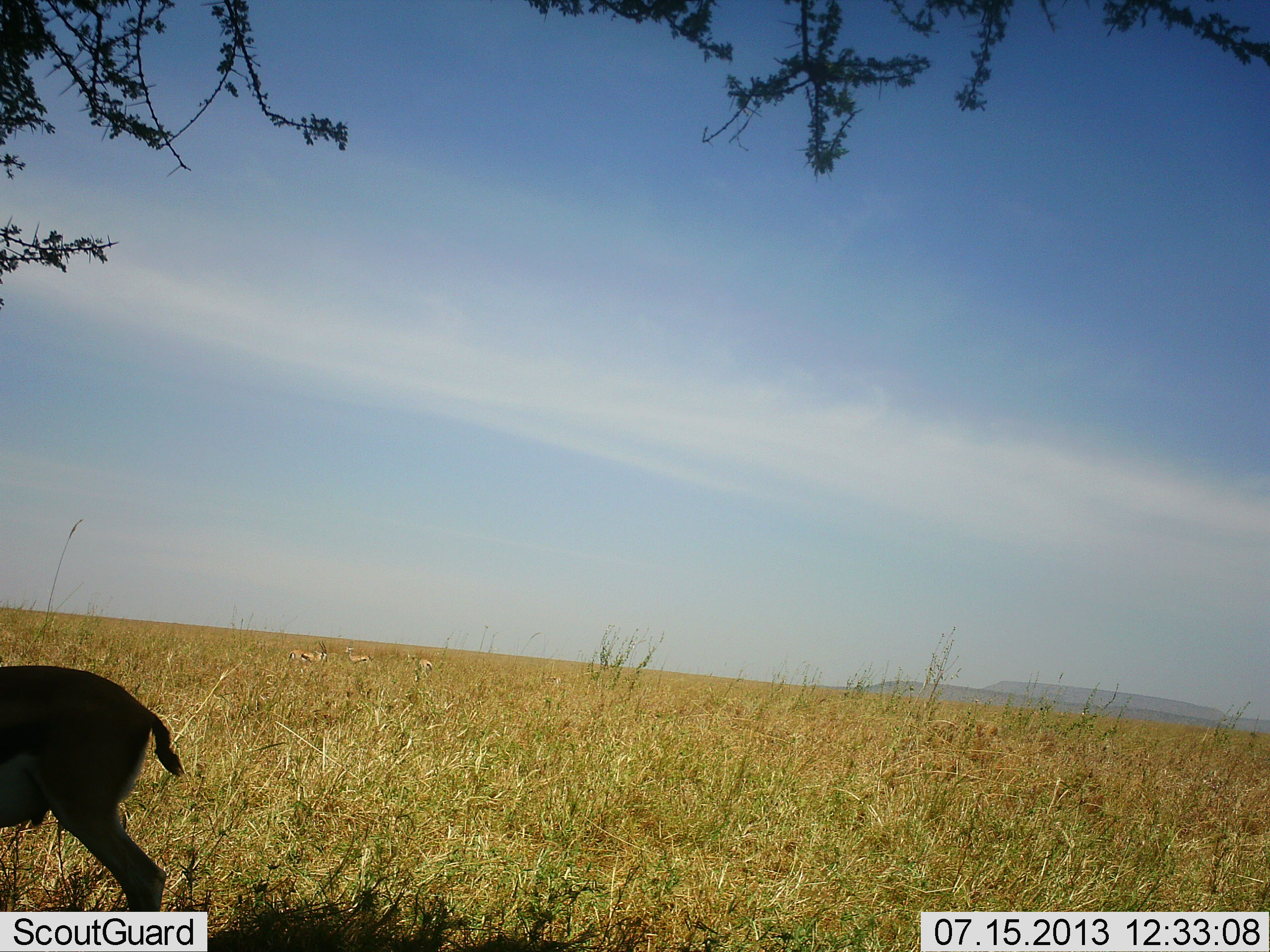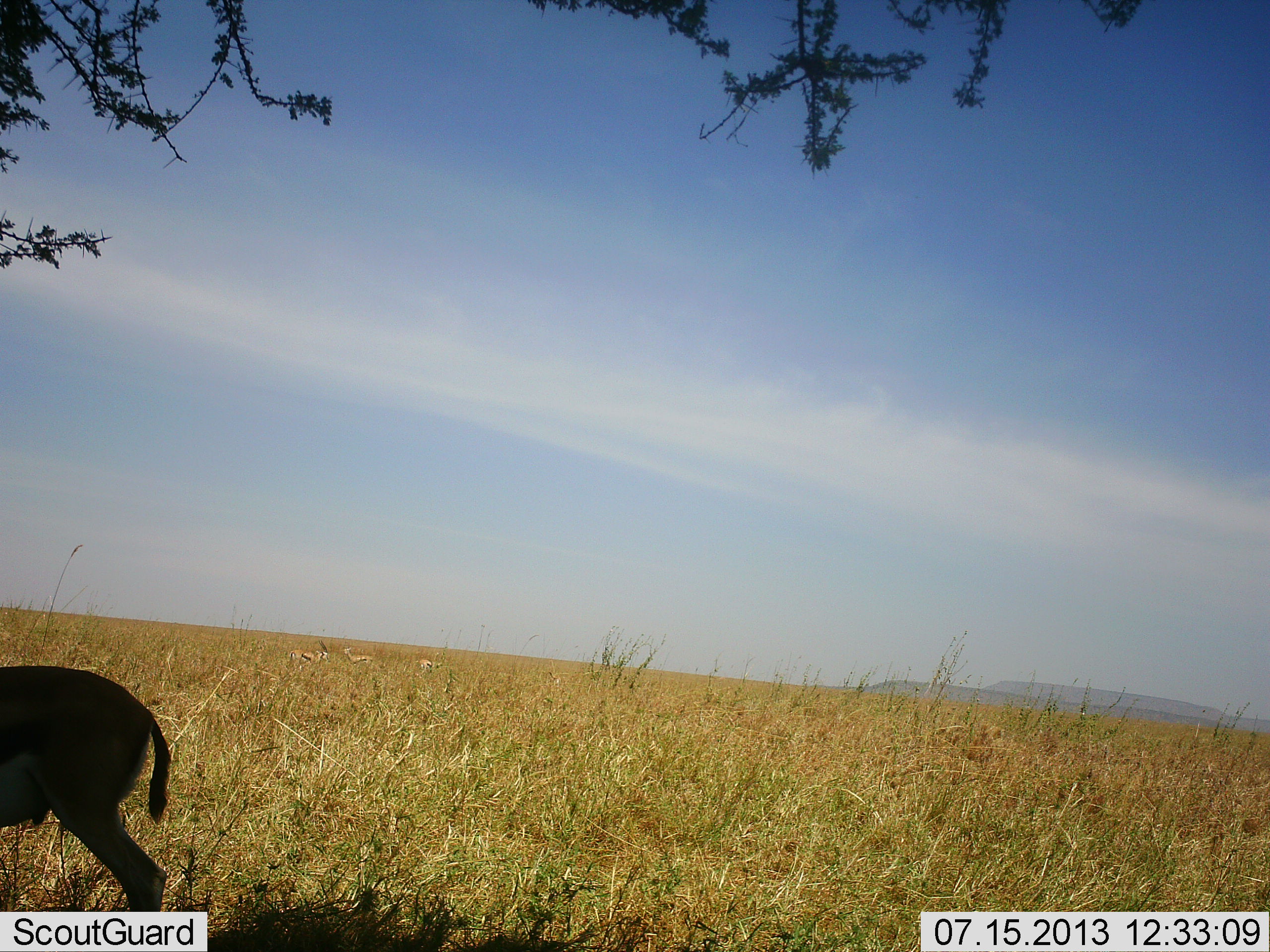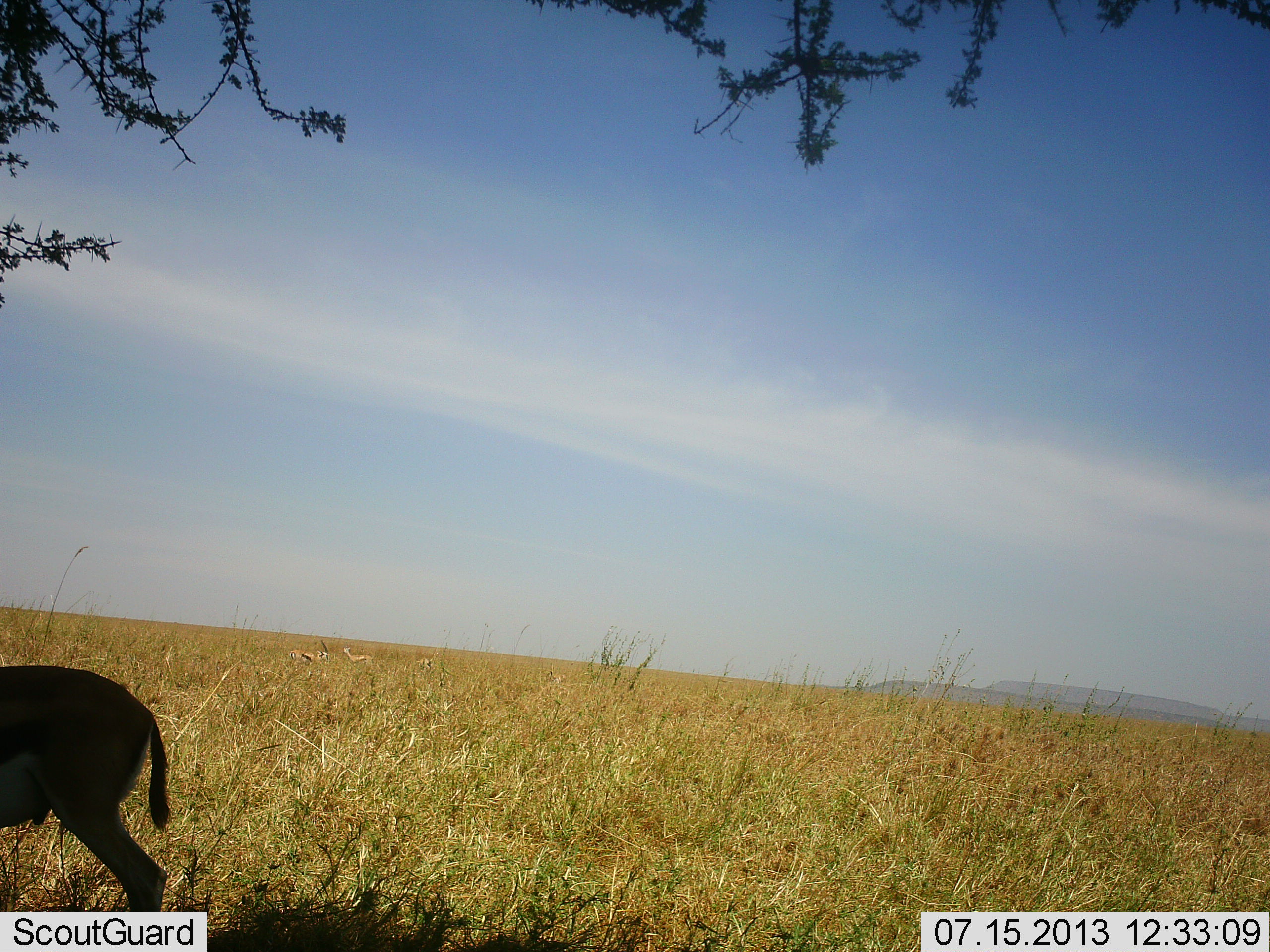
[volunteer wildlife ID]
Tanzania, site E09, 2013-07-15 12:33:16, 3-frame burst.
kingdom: Animalia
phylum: Chordata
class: Mammalia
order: Artiodactyla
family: Bovidae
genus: Eudorcas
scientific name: Eudorcas thomsonii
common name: thomson's gazelle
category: gazellethomsons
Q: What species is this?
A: Gazellethomsons (thomson's gazelle) (Eudorcas thomsonii).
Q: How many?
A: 1.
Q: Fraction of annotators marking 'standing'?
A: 100%.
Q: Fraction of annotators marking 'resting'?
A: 0%.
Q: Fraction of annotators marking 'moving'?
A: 0%.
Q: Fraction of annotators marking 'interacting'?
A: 0%.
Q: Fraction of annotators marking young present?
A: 0%.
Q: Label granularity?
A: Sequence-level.